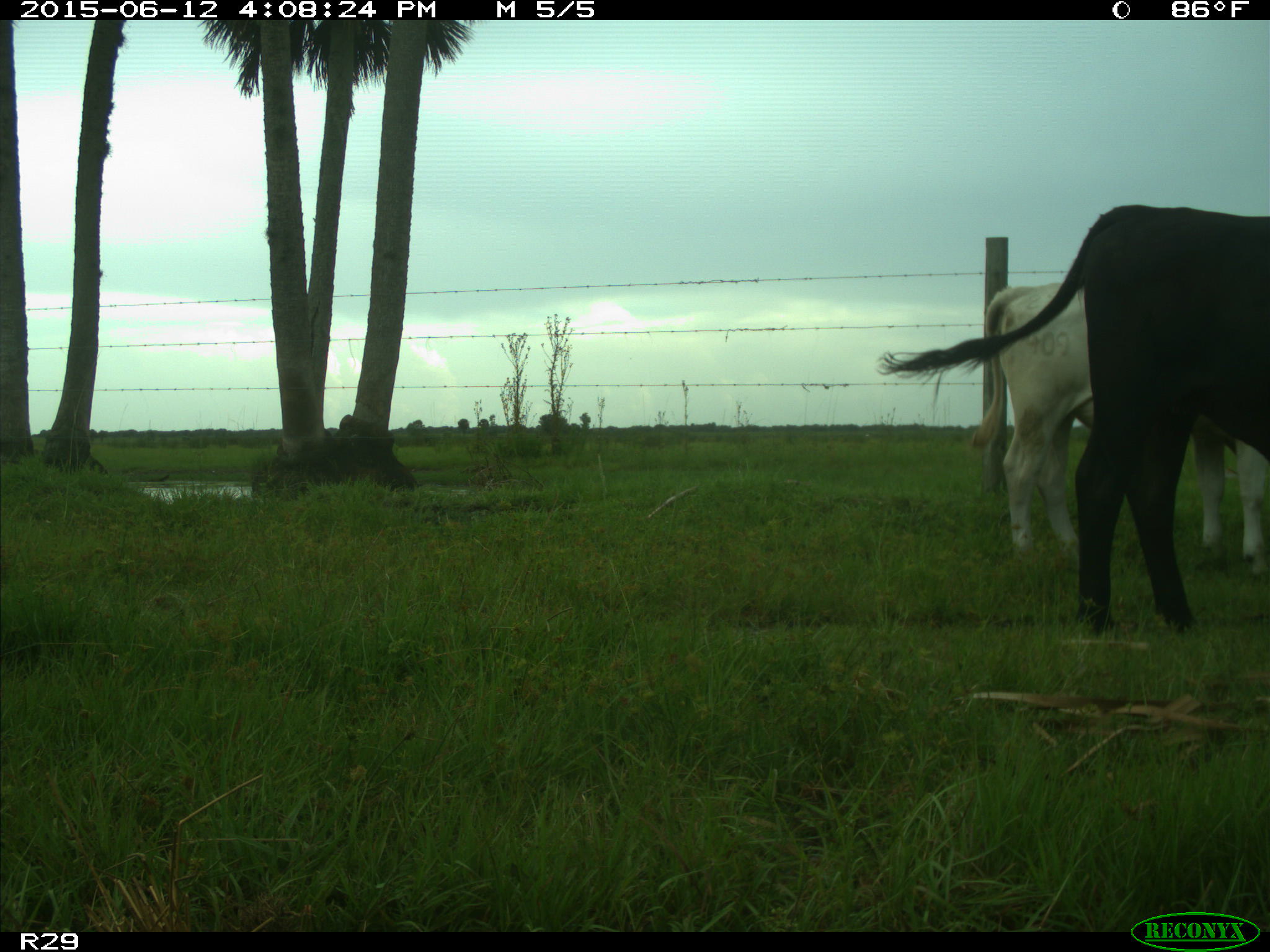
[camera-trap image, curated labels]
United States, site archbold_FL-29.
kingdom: Animalia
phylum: Chordata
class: Mammalia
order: Artiodactyla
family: Bovidae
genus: Bos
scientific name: Bos taurus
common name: domestic cow